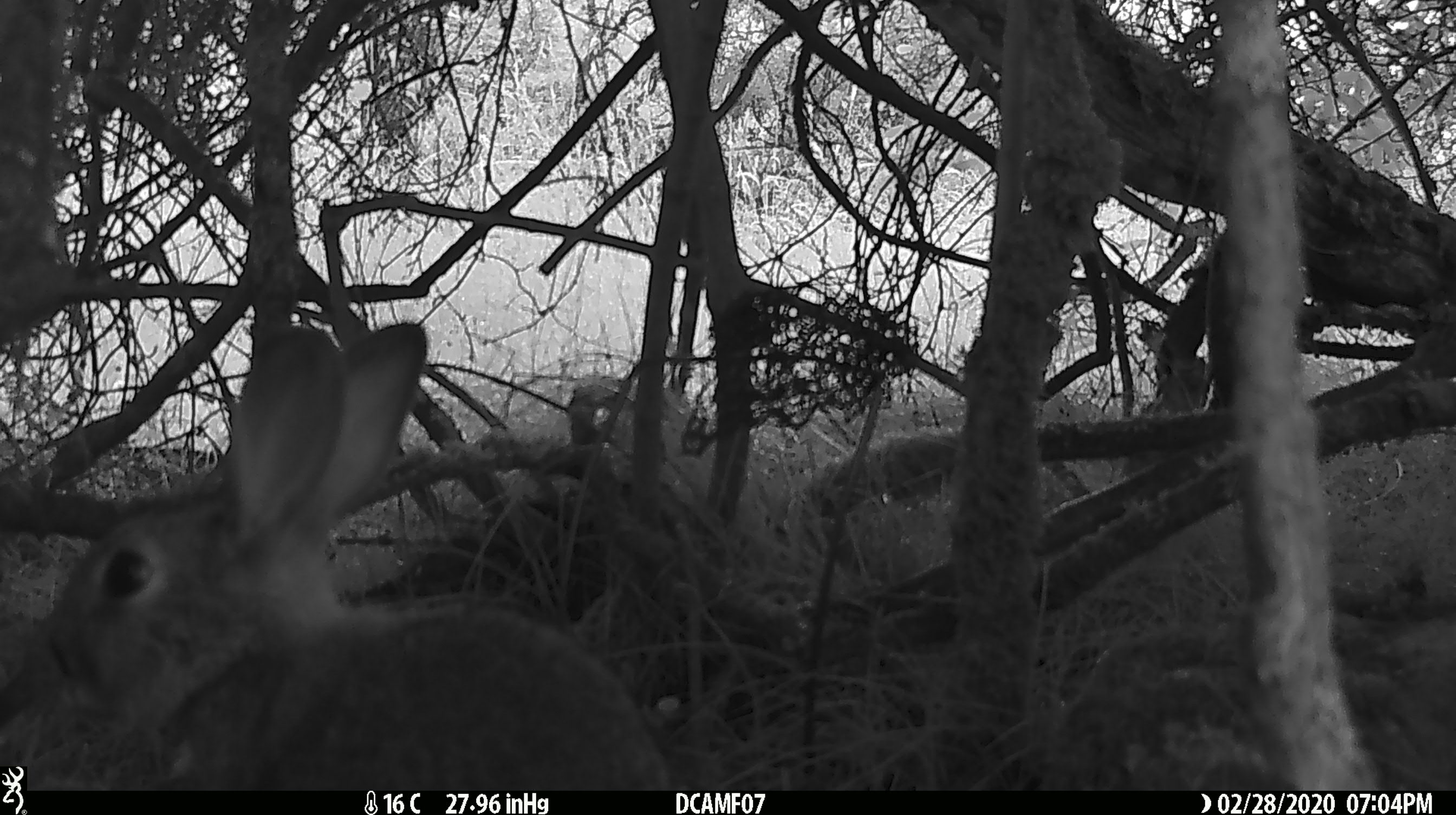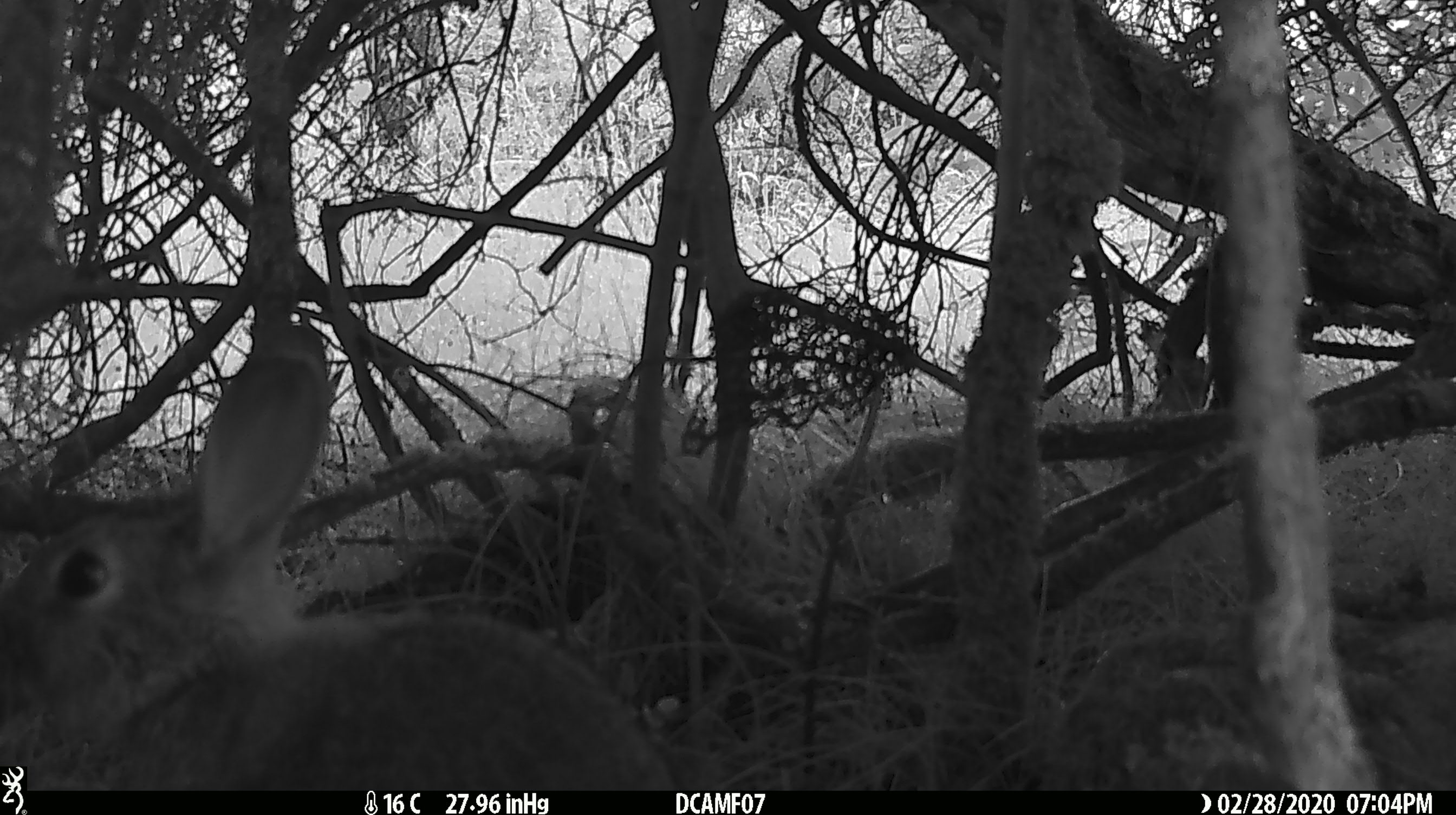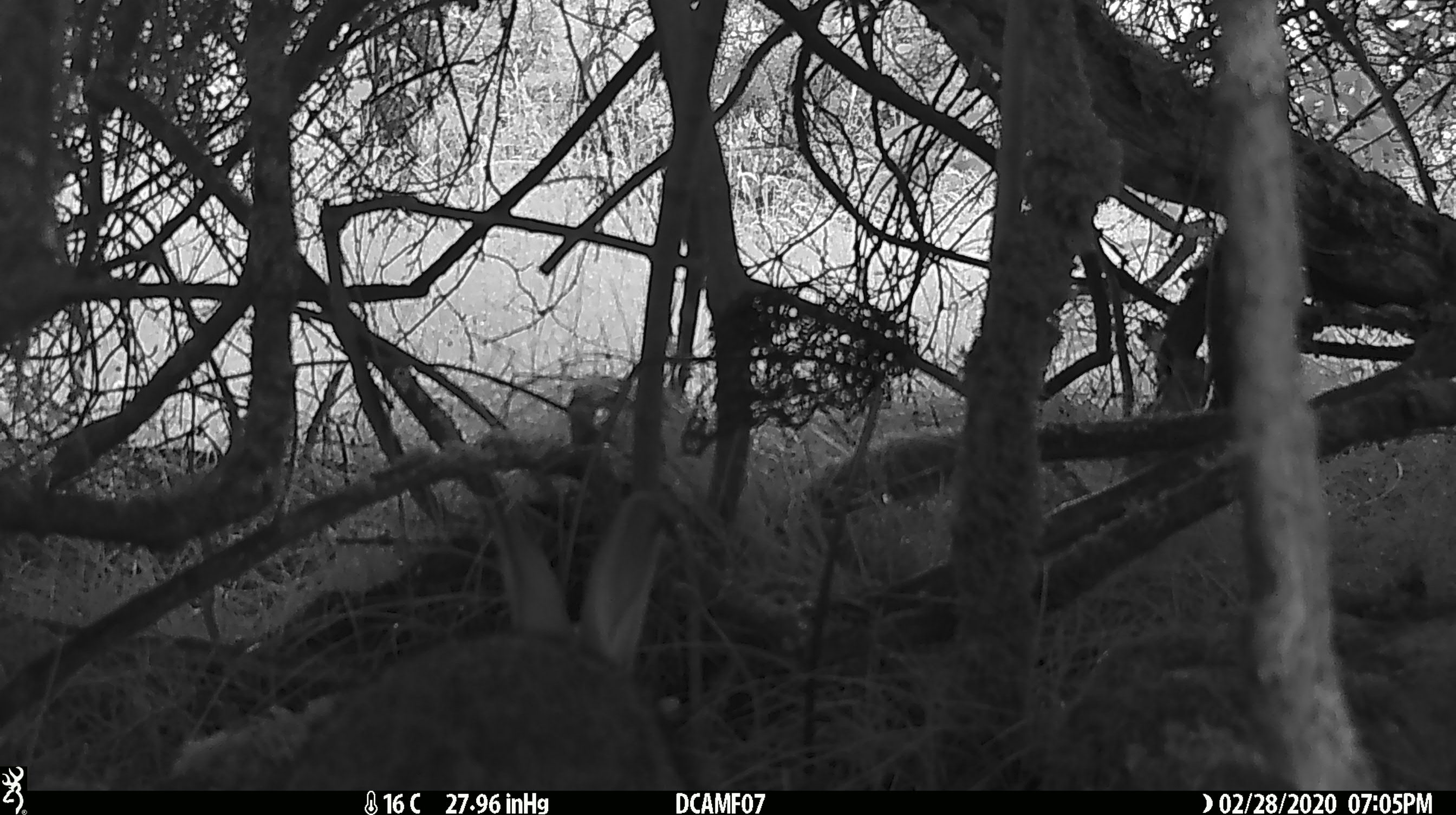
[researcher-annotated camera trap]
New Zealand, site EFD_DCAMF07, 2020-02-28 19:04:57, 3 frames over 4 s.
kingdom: Animalia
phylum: Chordata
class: Mammalia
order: Lagomorpha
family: Leporidae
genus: Oryctolagus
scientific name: Oryctolagus cuniculus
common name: european rabbit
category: rabbit